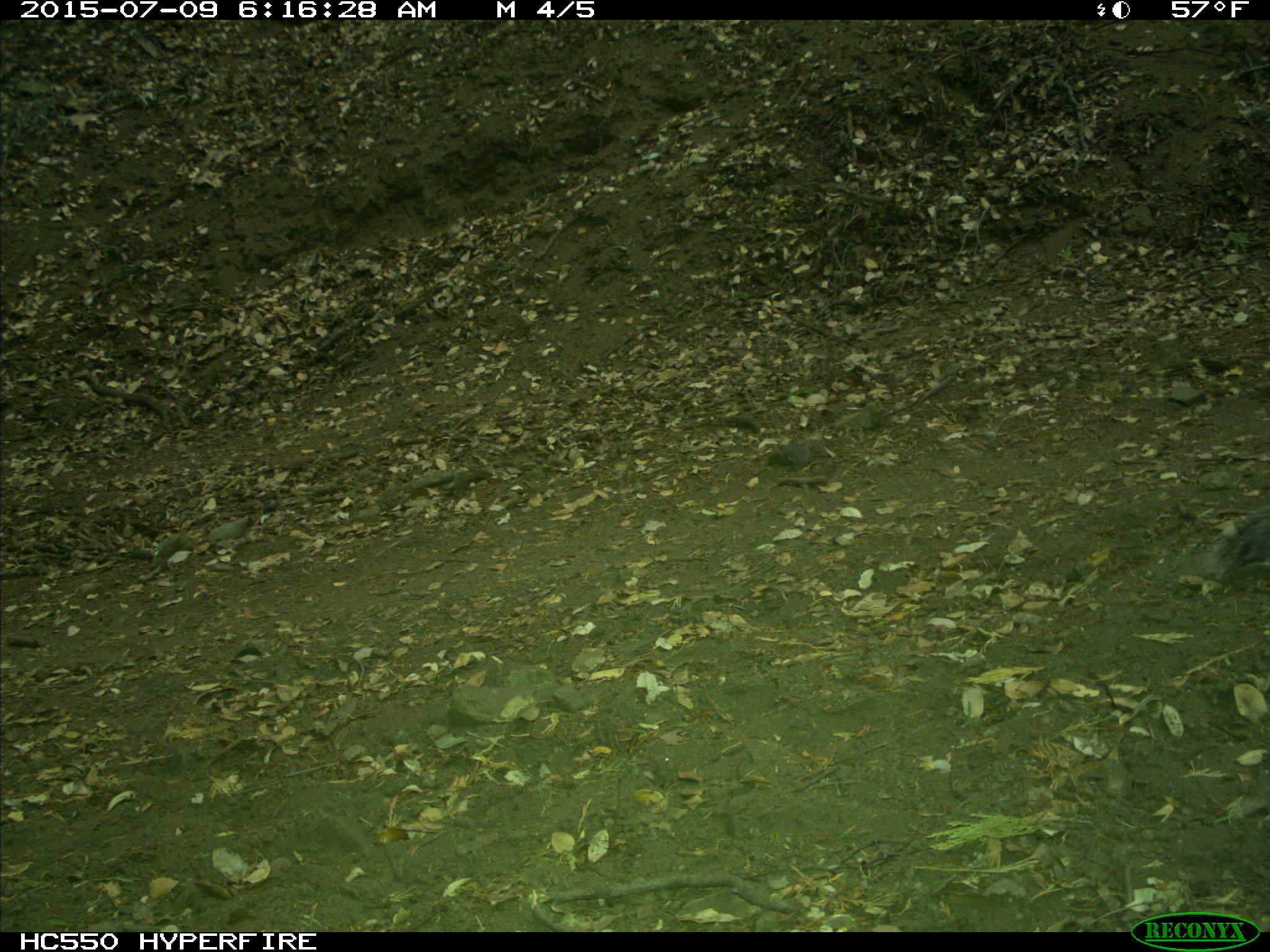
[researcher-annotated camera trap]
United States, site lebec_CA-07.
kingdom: Animalia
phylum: Chordata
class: Mammalia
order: Rodentia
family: Sciuridae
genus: Sciurus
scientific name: Sciurus carolinensis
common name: eastern gray squirrel